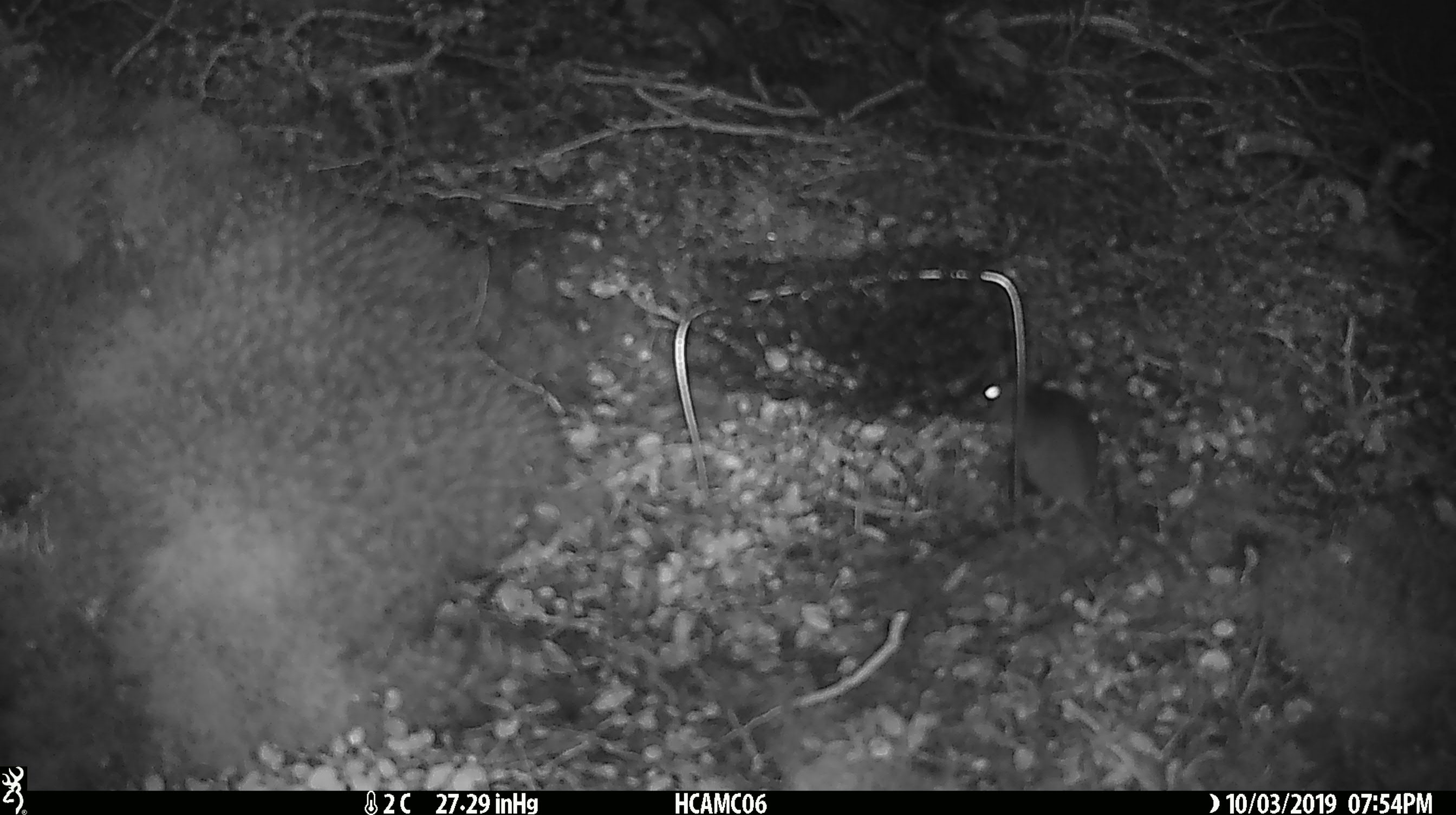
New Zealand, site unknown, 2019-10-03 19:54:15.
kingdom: Animalia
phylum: Chordata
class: Mammalia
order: Rodentia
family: Muridae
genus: Mus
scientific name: Mus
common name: mouse